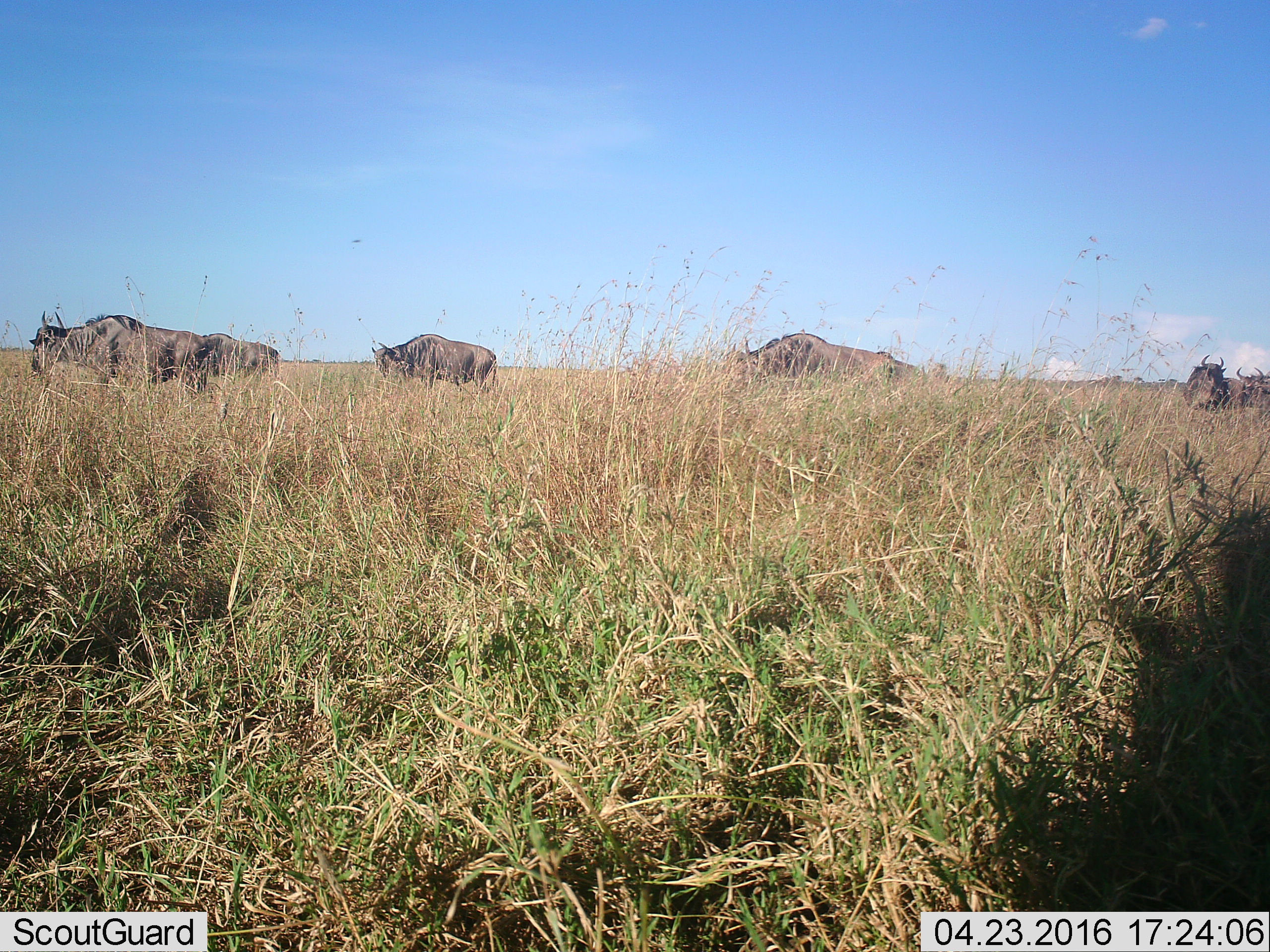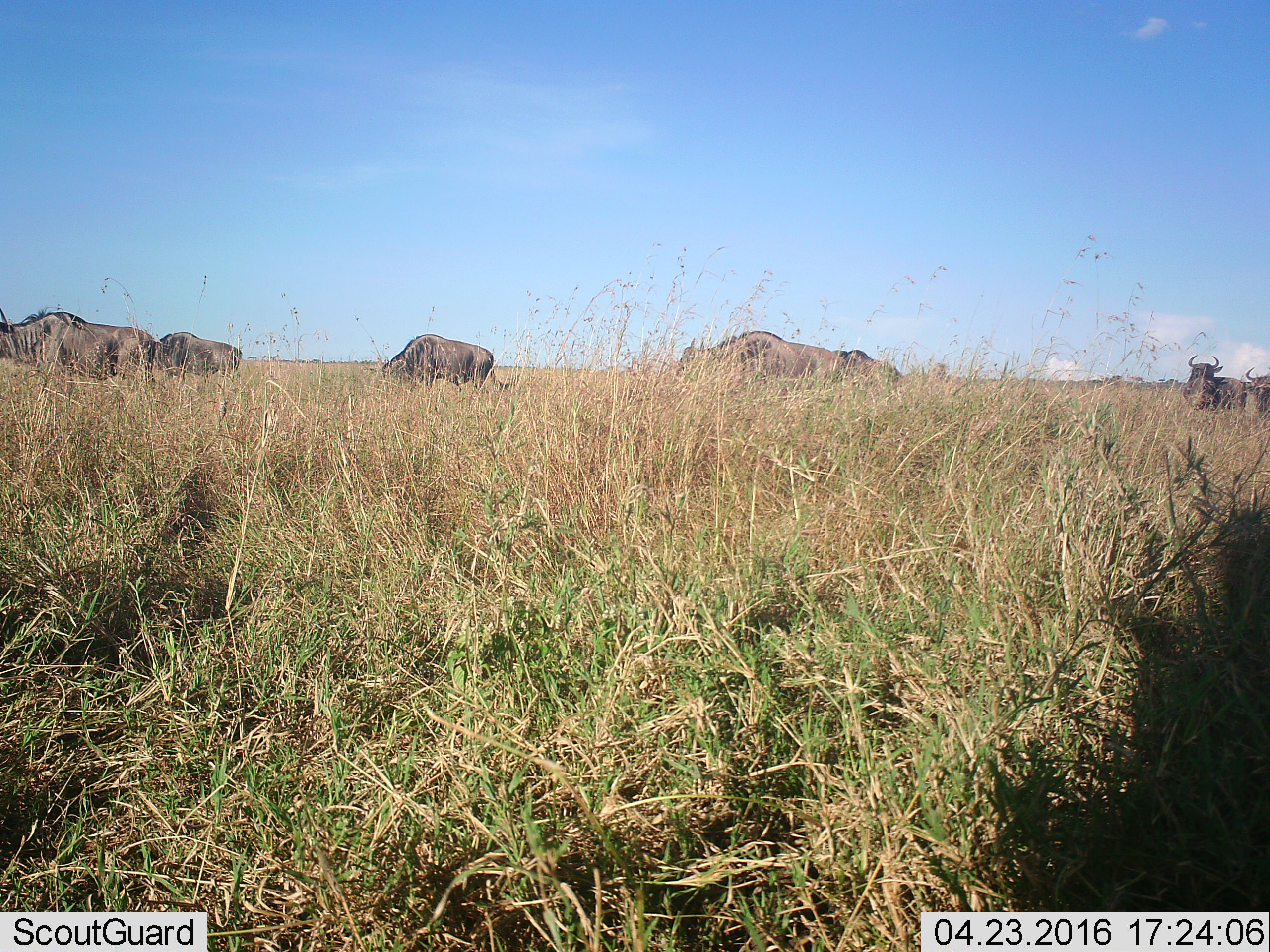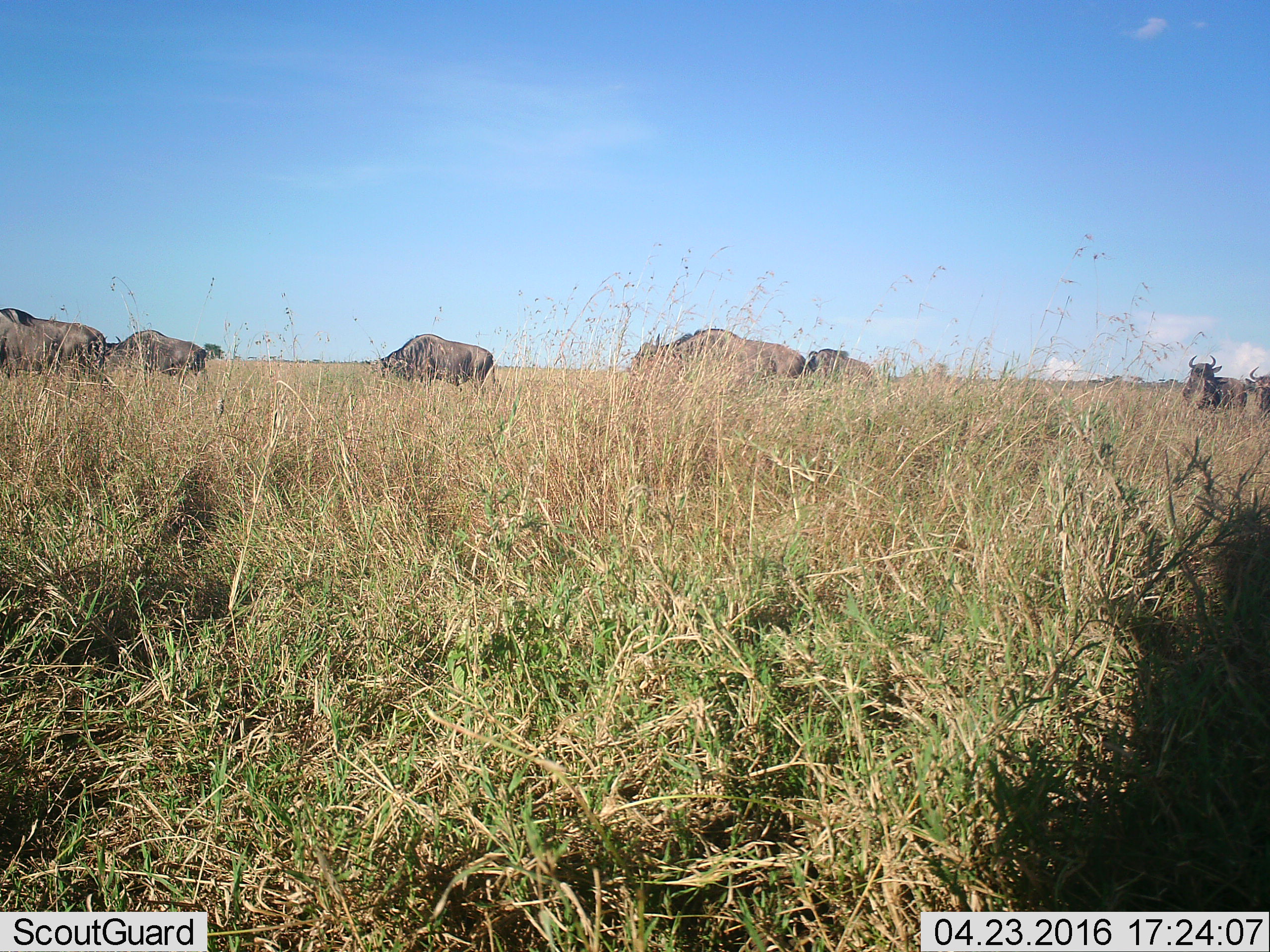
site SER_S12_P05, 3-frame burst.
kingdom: Animalia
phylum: Chordata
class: Mammalia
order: Artiodactyla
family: Bovidae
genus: Connochaetes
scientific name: Connochaetes taurinus taurinus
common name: blue wildebeest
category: wildebeestblue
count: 7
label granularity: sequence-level